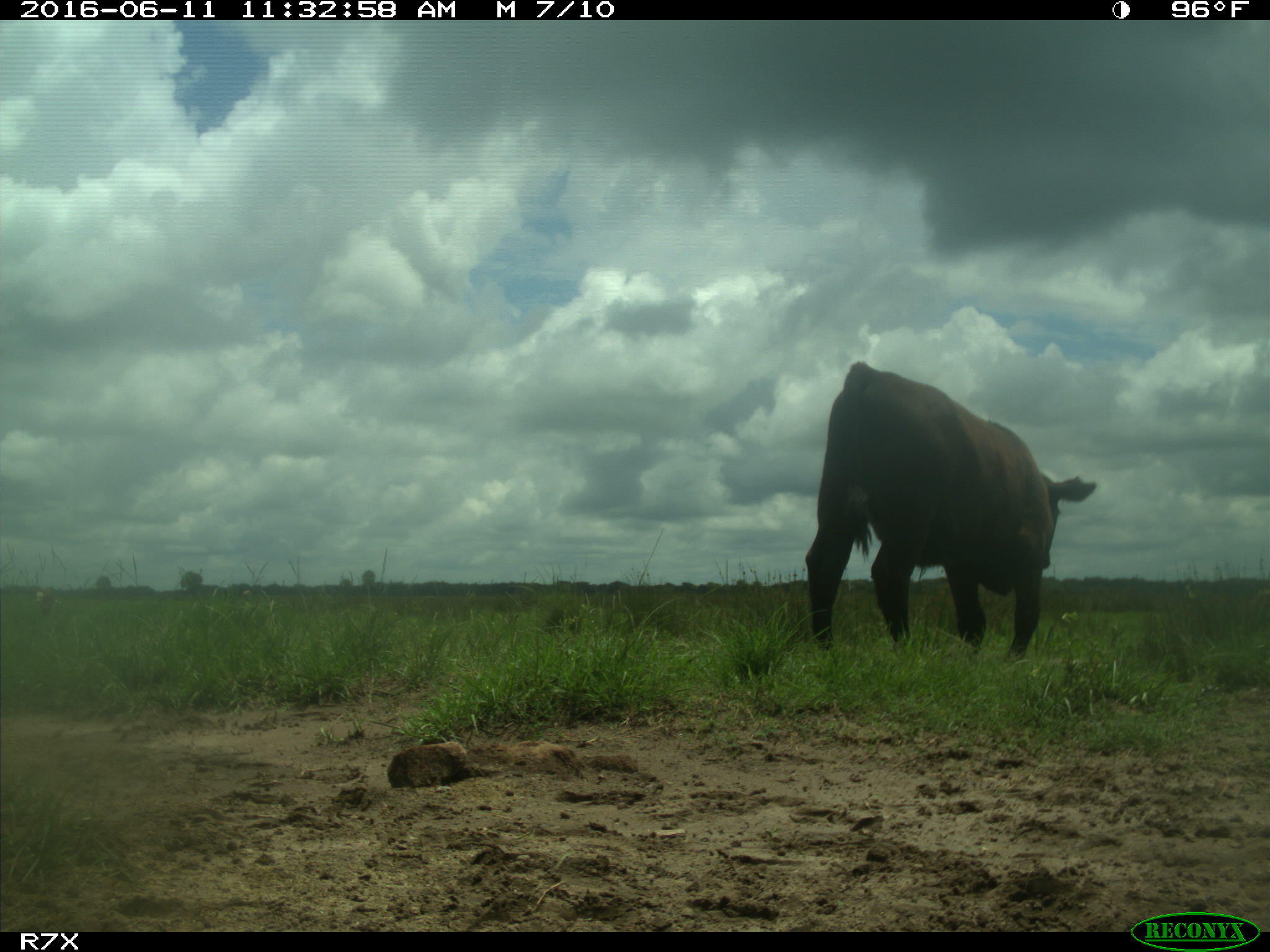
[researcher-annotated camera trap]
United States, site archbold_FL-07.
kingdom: Animalia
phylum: Chordata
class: Mammalia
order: Artiodactyla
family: Bovidae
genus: Bos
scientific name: Bos taurus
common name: domestic cow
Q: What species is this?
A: Bos taurus (domestic cow).